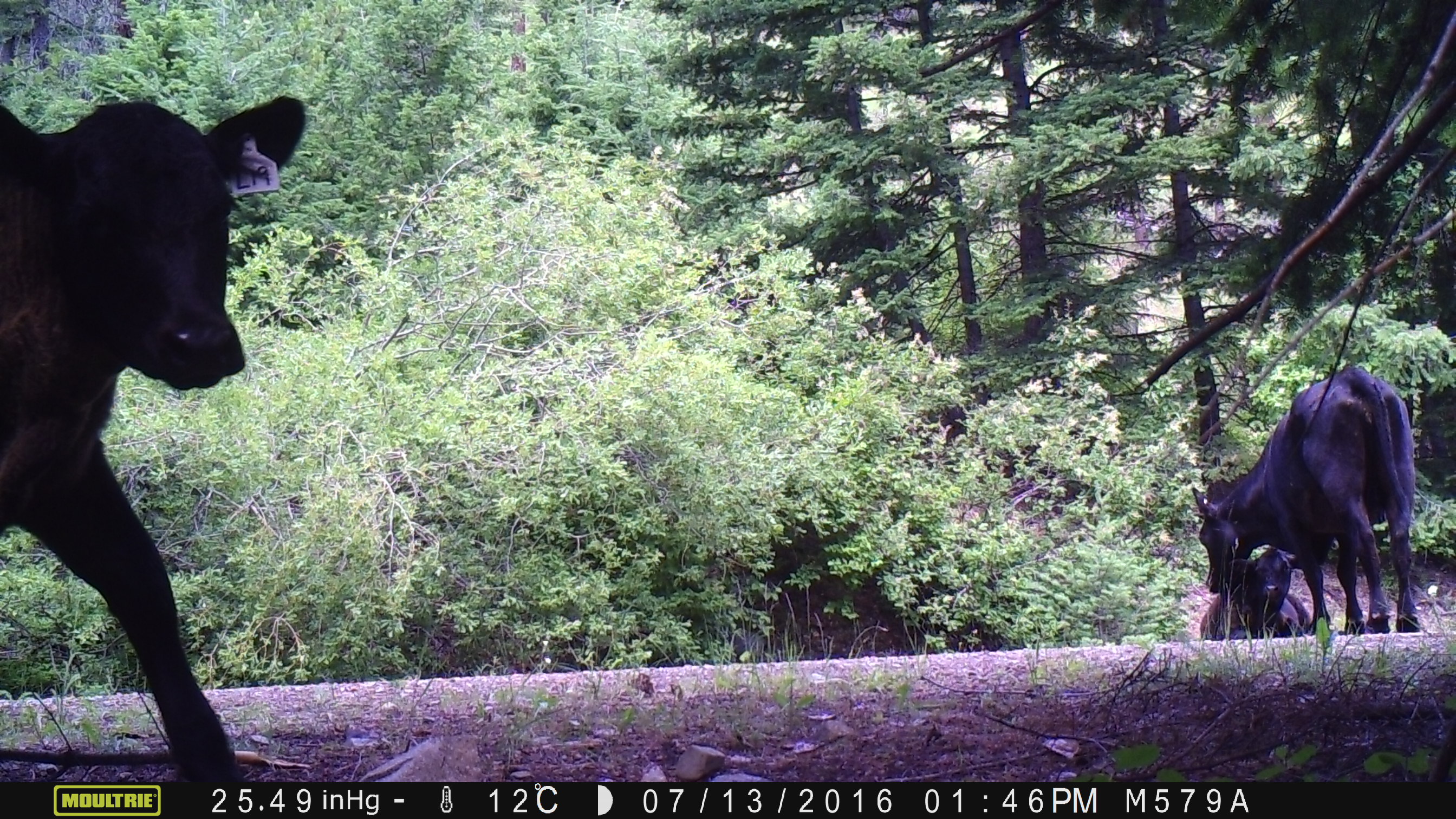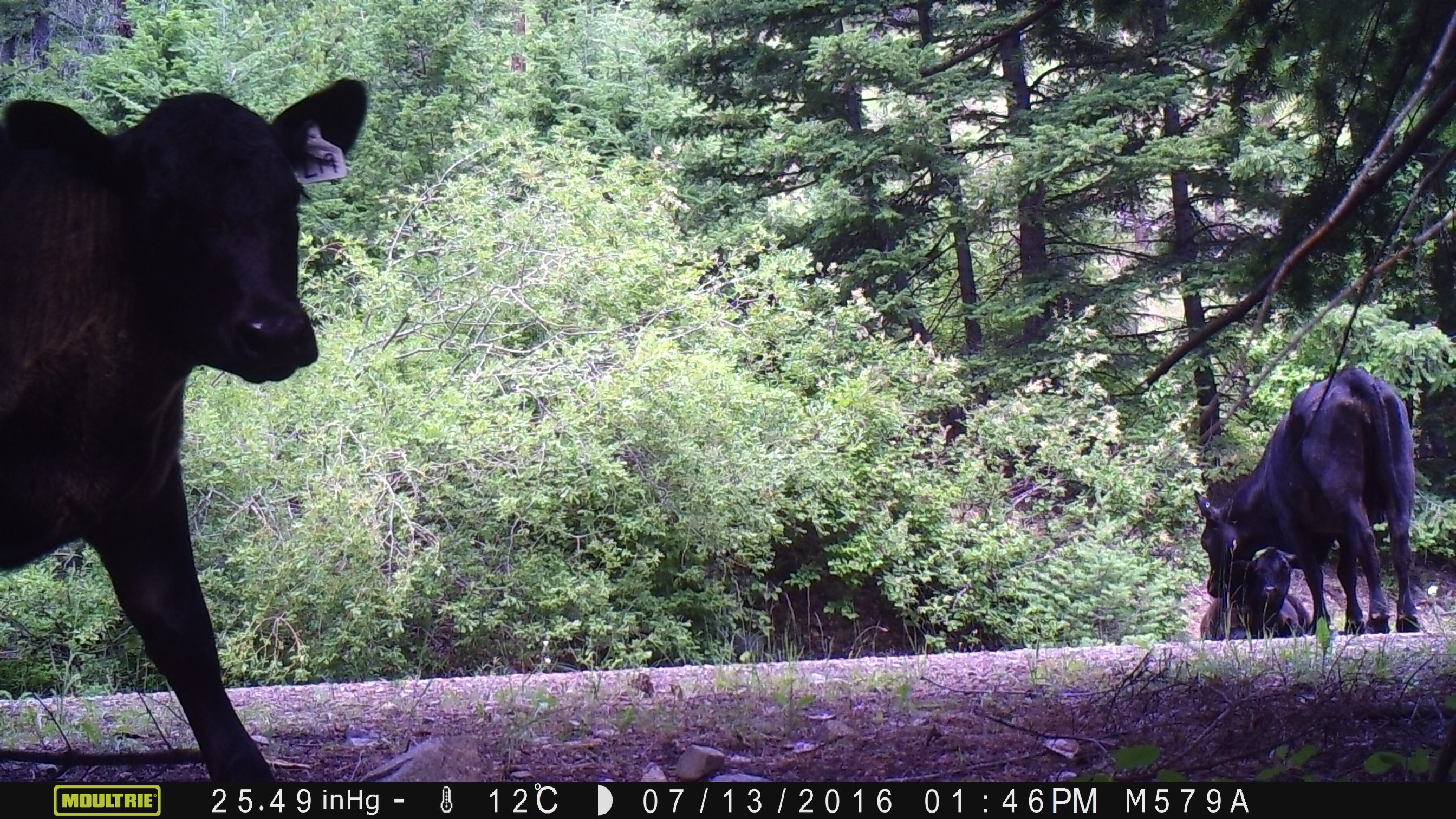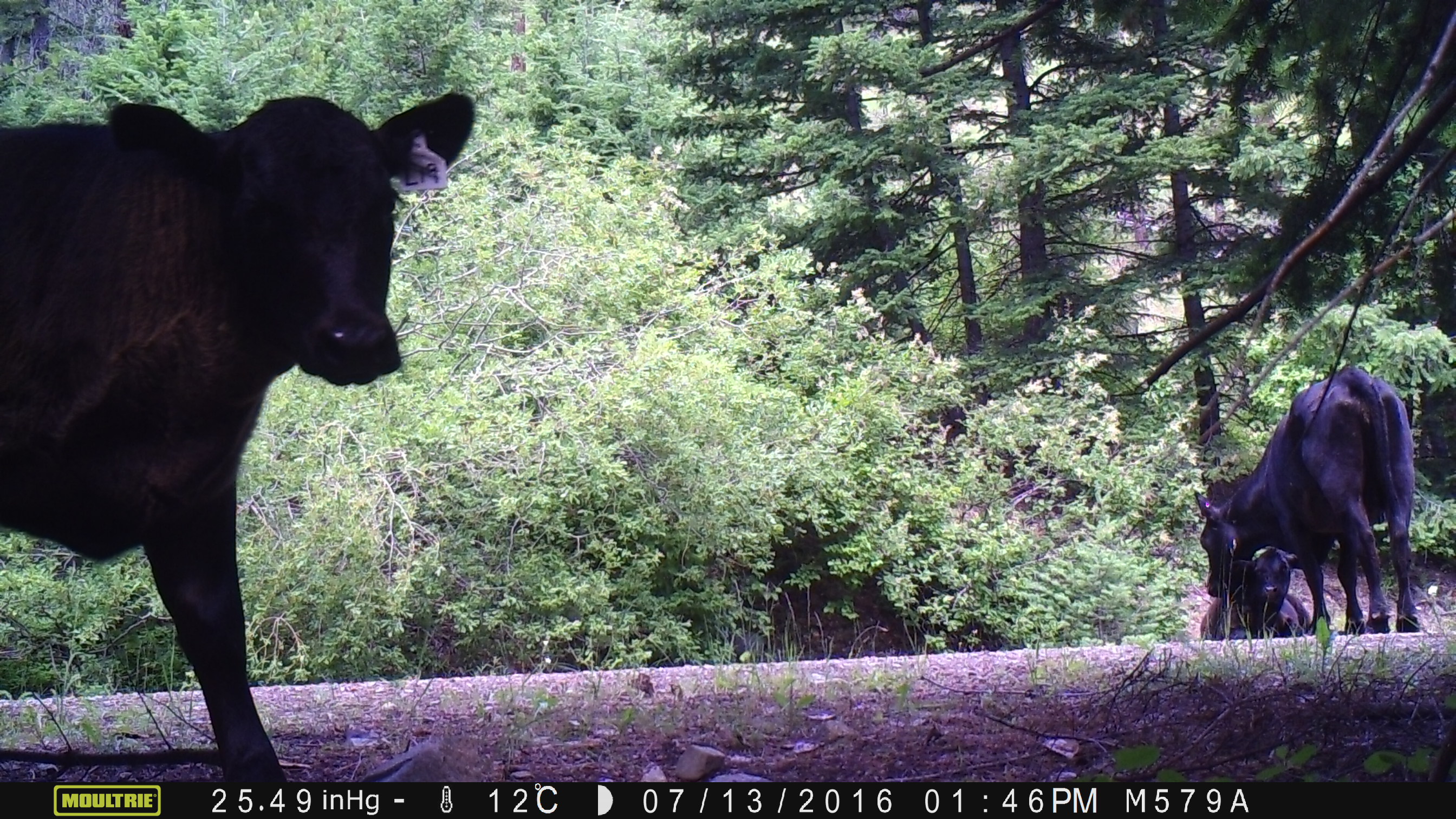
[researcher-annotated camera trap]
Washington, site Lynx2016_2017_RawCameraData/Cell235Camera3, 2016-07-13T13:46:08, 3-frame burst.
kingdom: Animalia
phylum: Chordata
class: Mammalia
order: Artiodactyla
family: Bovidae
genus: Bos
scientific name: Bos taurus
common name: domestic cattle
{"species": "domestic cattle (Bos taurus)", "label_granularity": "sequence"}